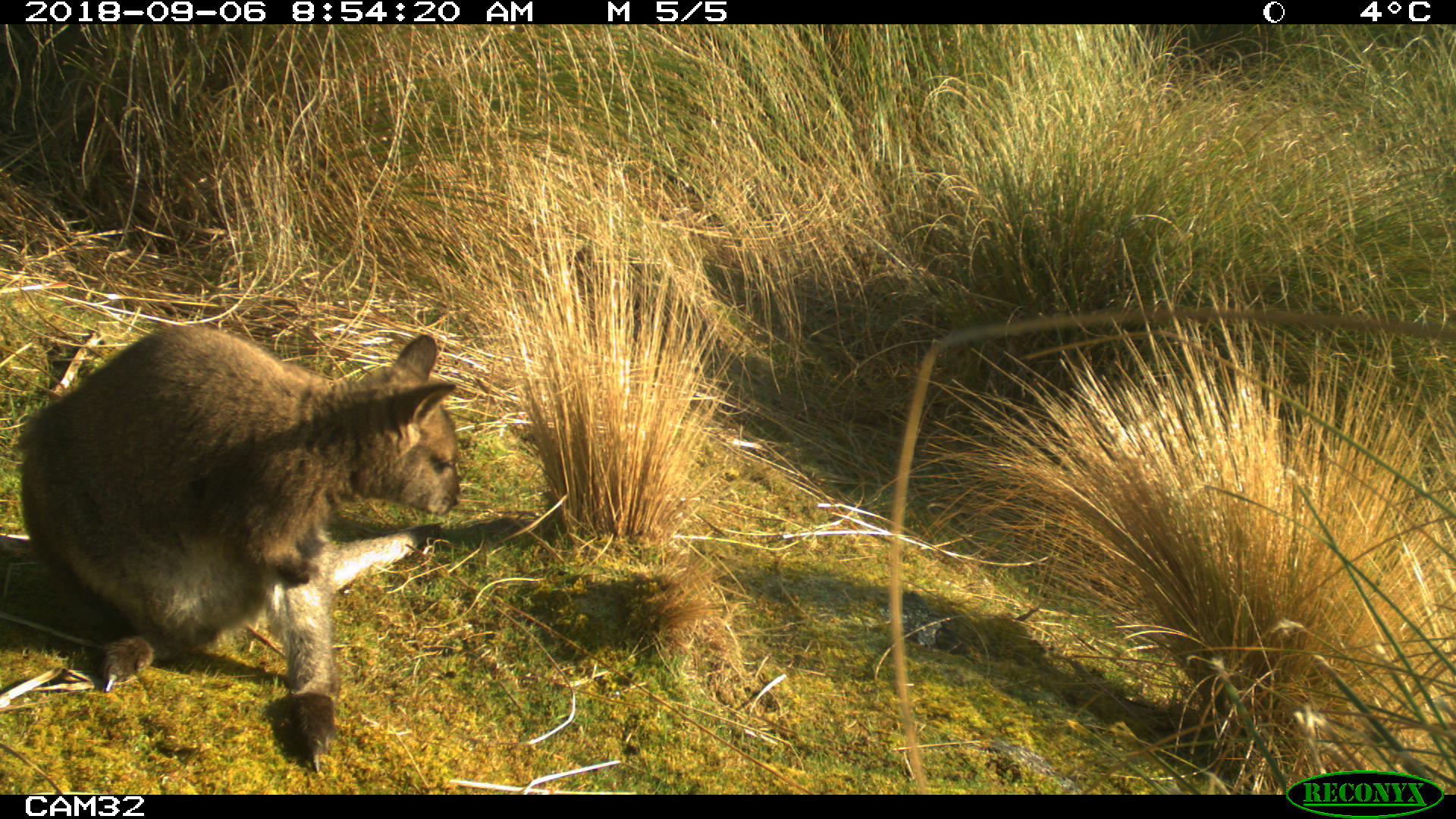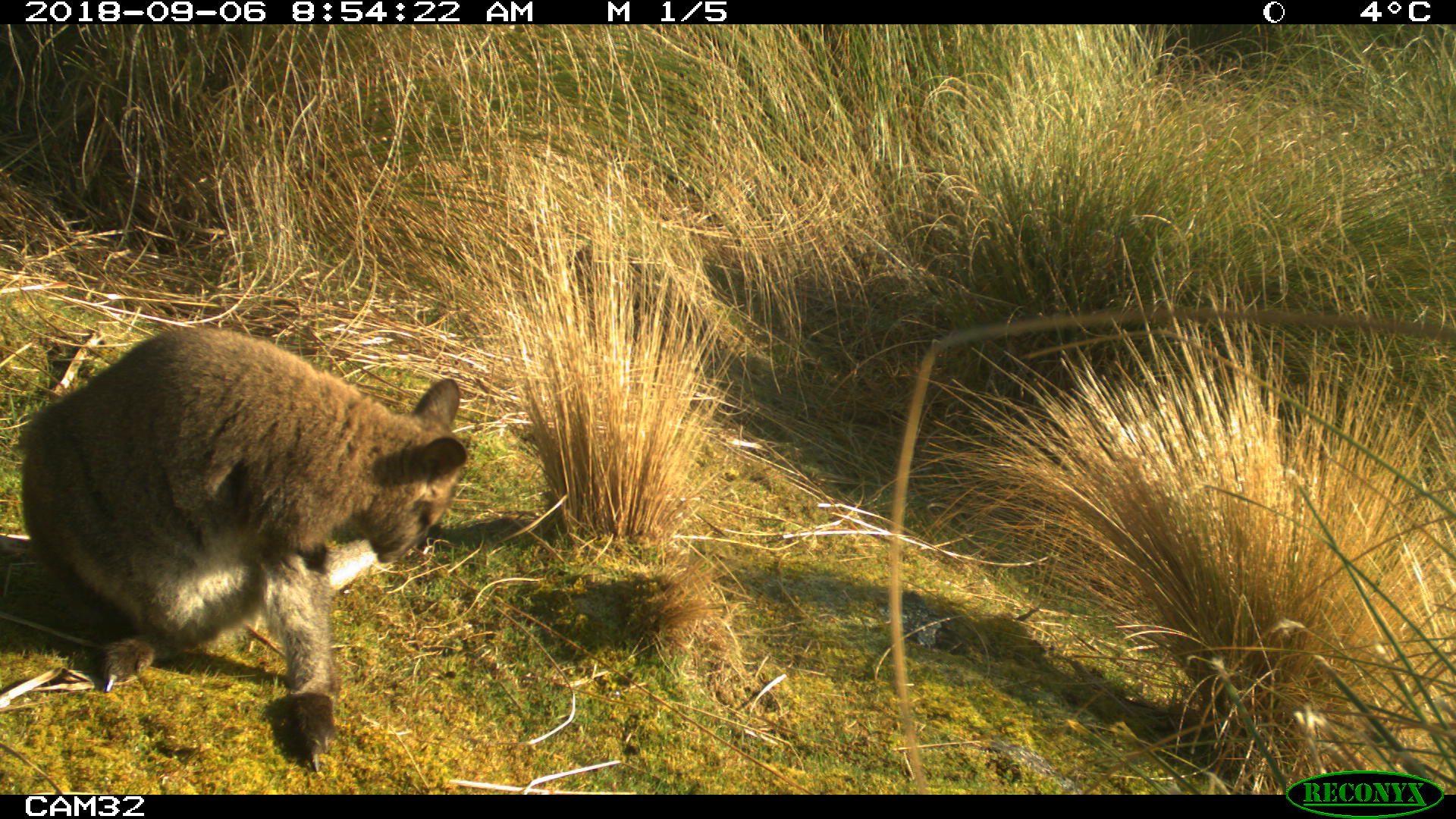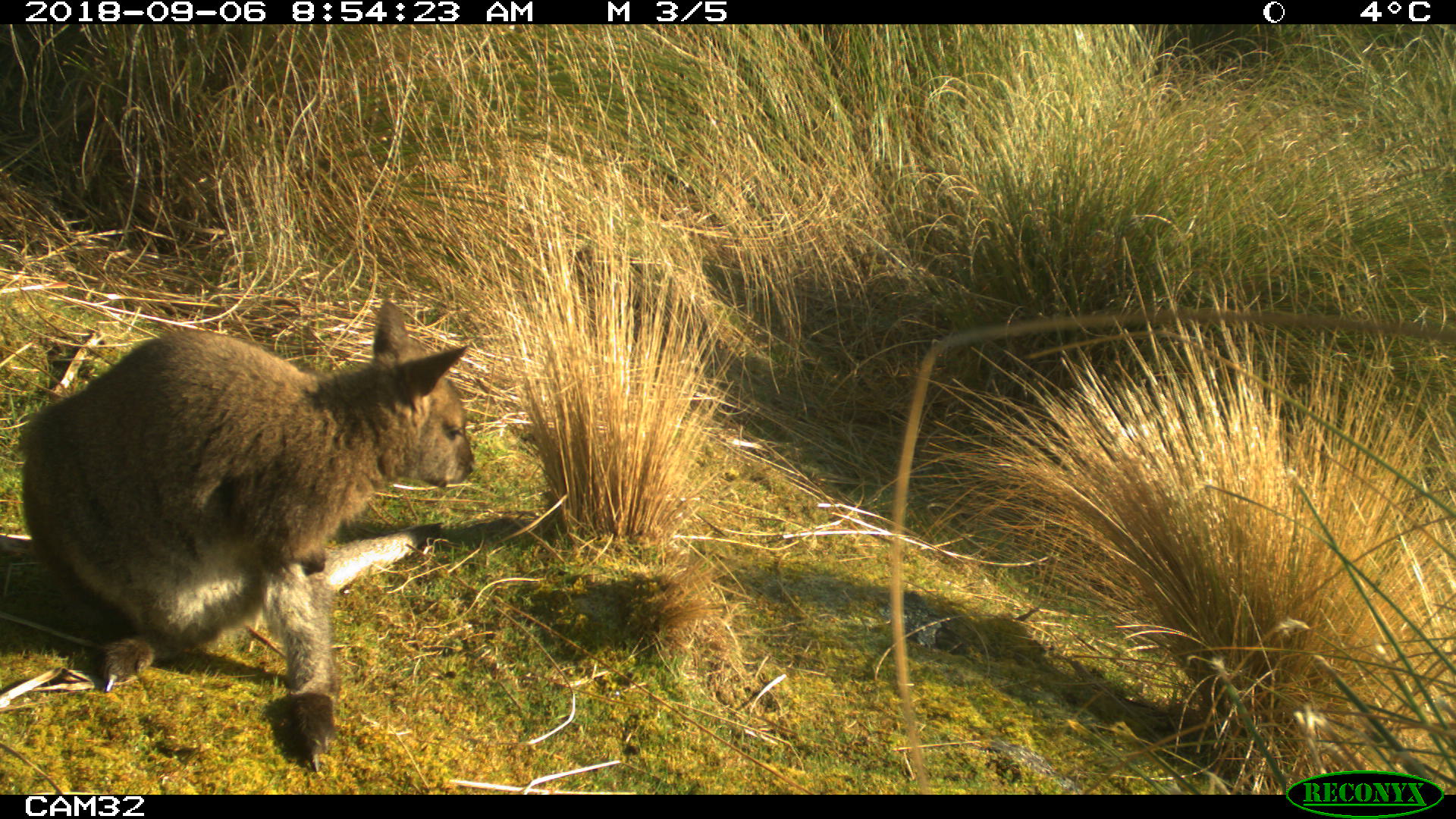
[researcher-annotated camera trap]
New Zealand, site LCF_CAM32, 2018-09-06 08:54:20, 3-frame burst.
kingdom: Animalia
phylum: Chordata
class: Mammalia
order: Diprotodontia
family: Macropodidae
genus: Notamacropus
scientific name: Notamacropus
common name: wallaby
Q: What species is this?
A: Wallaby (Notamacropus).